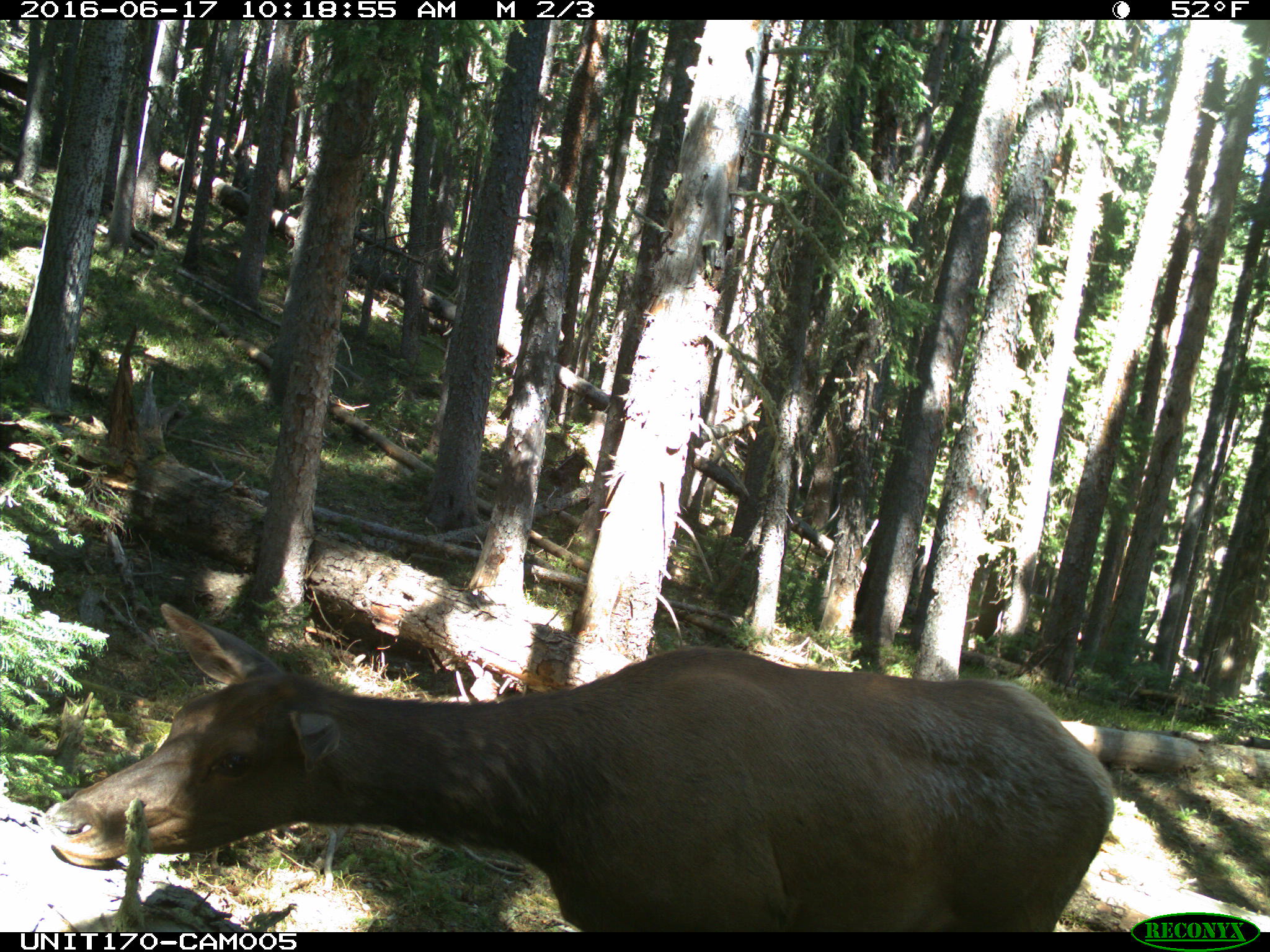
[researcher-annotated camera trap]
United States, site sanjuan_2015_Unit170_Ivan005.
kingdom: Animalia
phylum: Chordata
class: Mammalia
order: Artiodactyla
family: Cervidae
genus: Cervus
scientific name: Cervus elaphus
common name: red deer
Cervus elaphus (red deer).